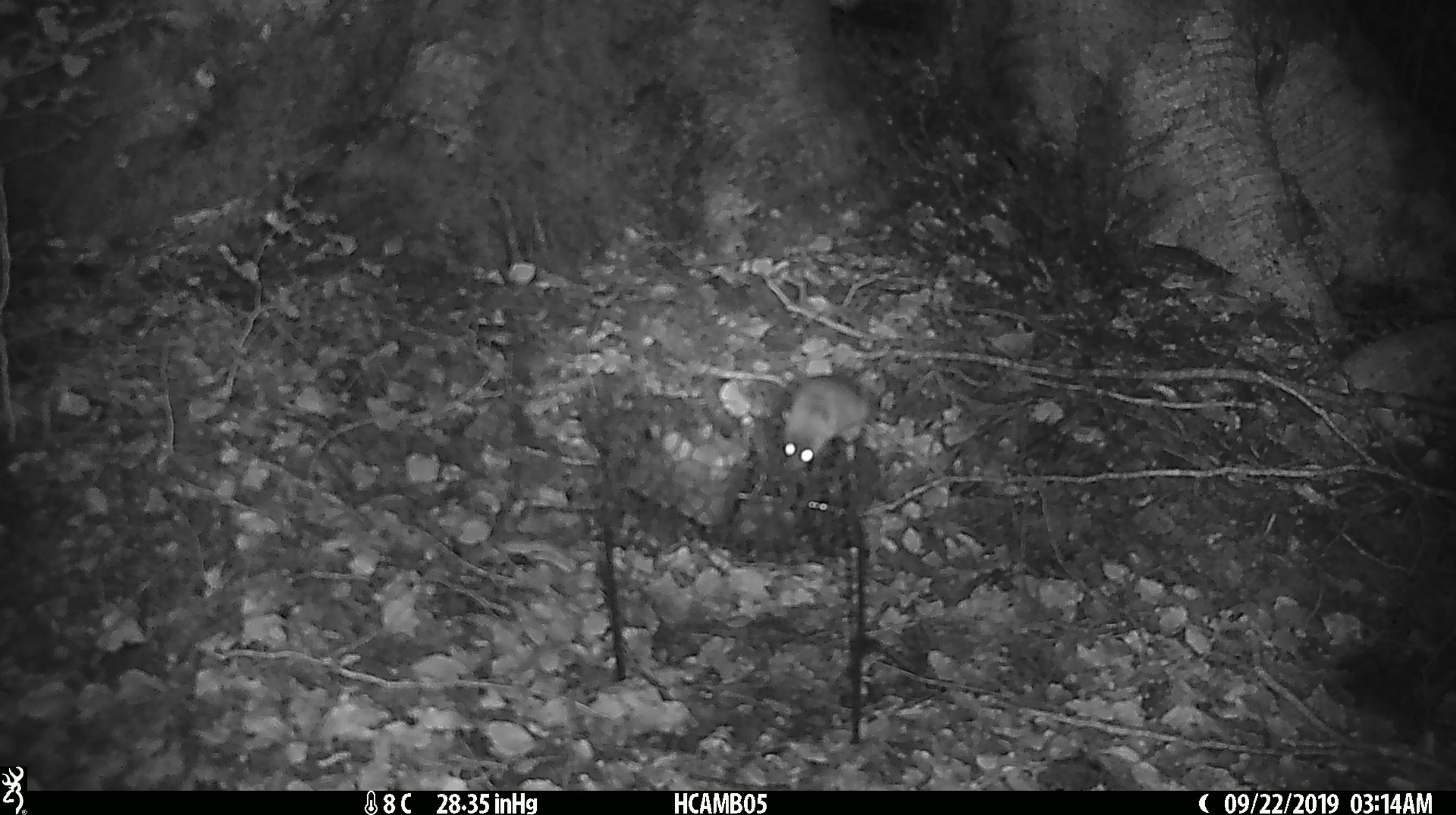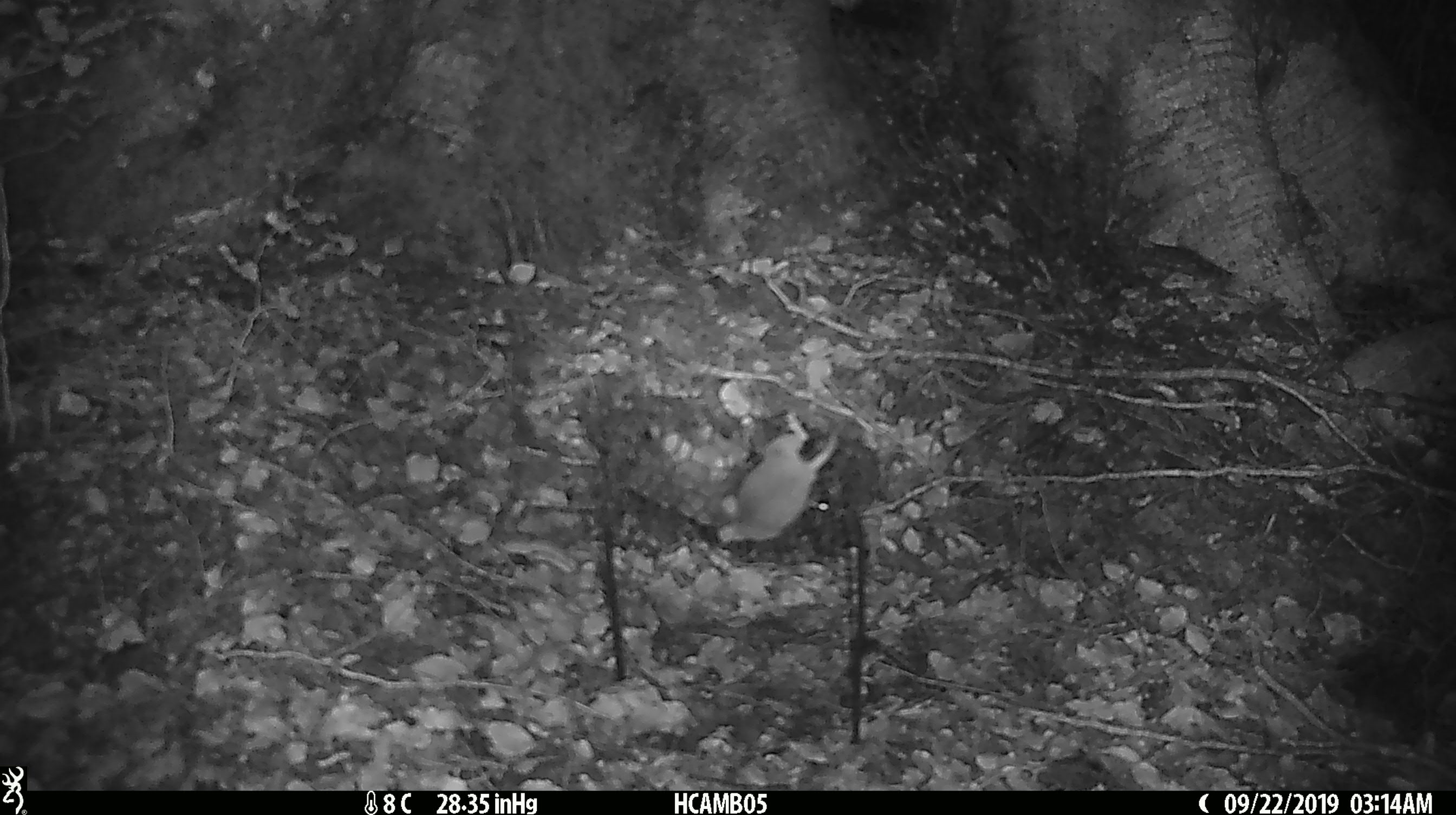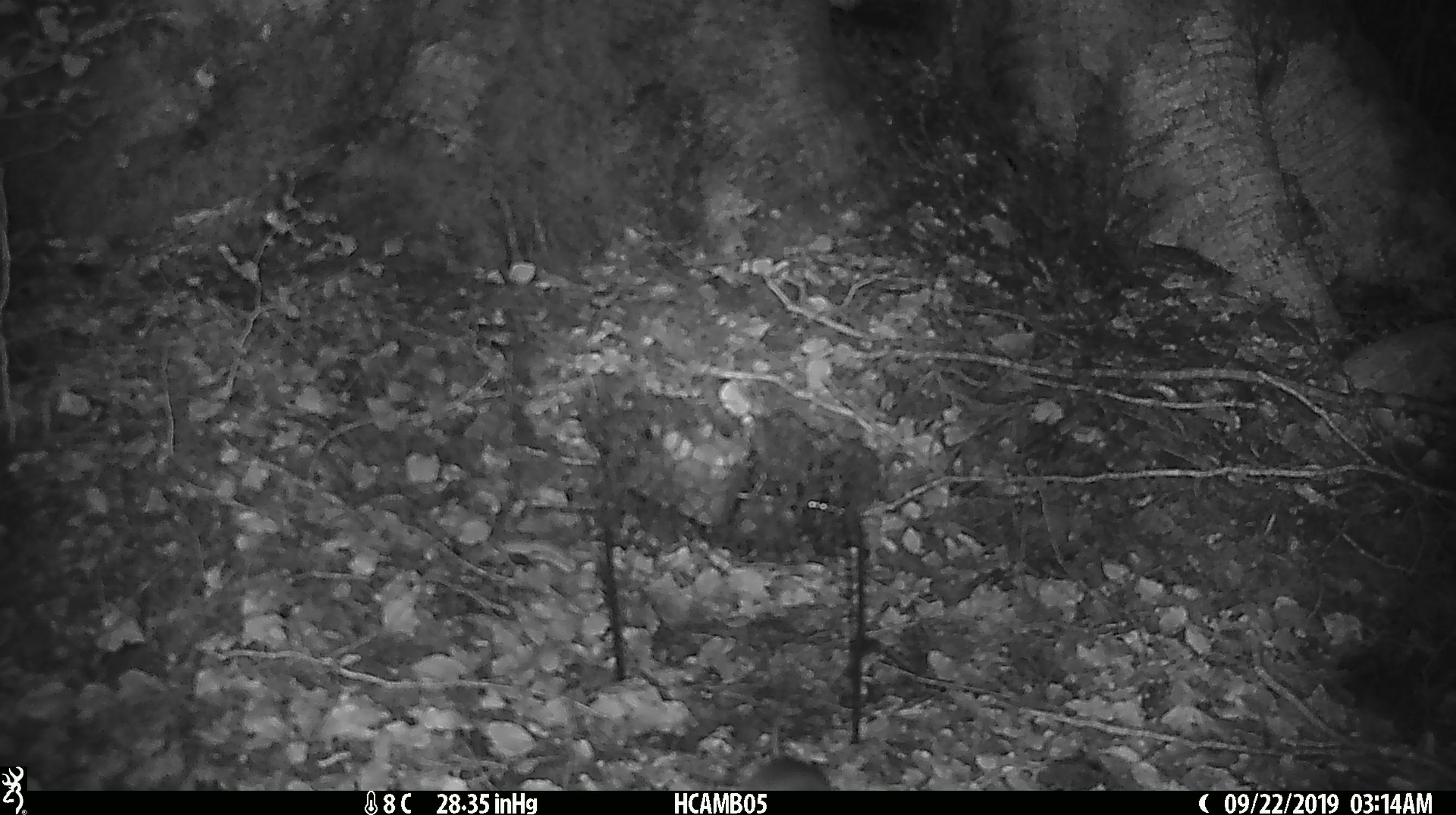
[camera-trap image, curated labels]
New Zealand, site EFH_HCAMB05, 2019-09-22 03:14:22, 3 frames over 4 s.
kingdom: Animalia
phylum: Chordata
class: Mammalia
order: Rodentia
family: Muridae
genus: Mus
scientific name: Mus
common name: mouse